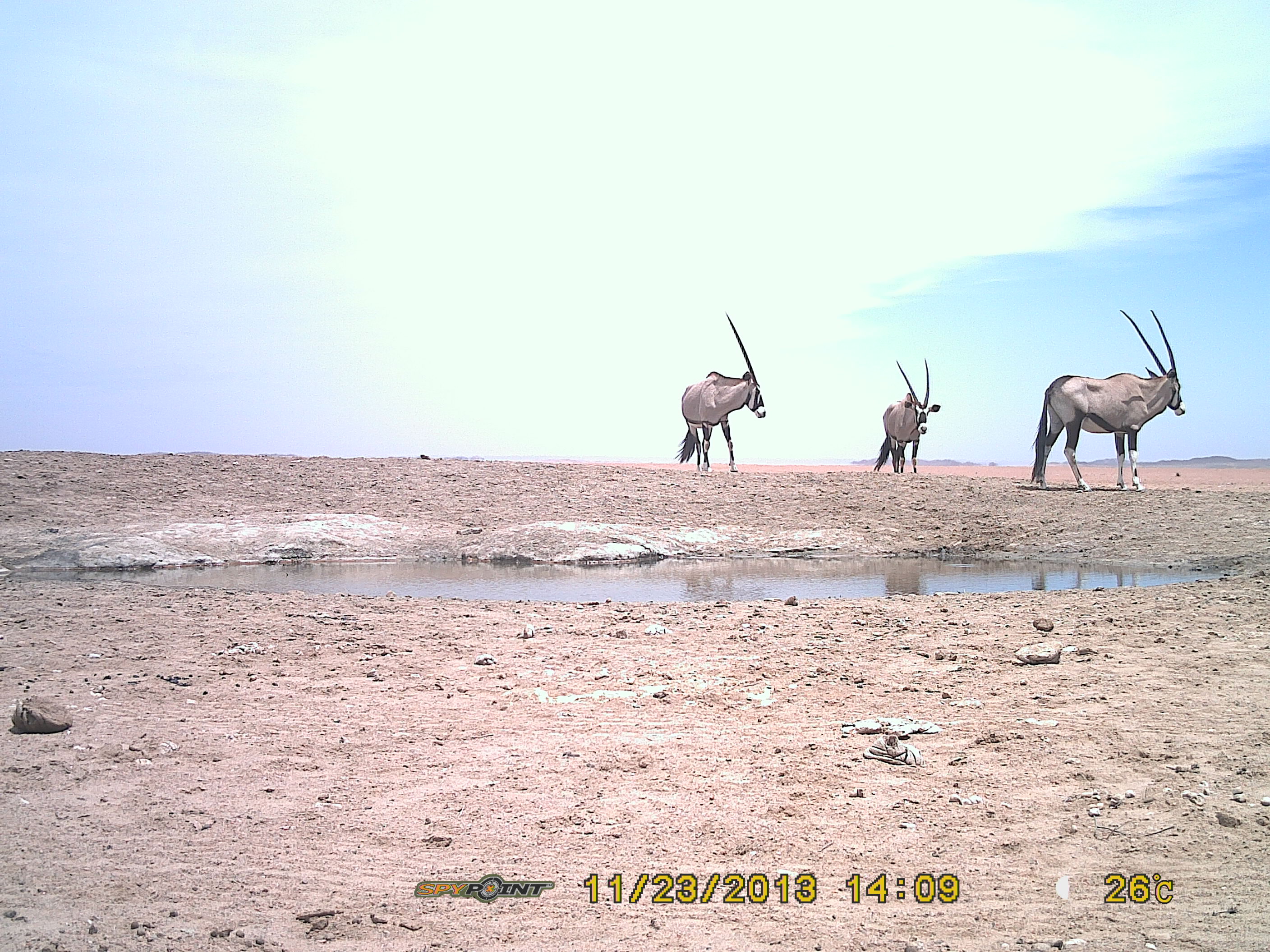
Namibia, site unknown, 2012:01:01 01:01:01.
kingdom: Animalia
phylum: Chordata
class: Mammalia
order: Artiodactyla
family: Bovidae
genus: Oryx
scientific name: Oryx gazella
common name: gemsbok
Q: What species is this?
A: Oryx gazella (gemsbok).